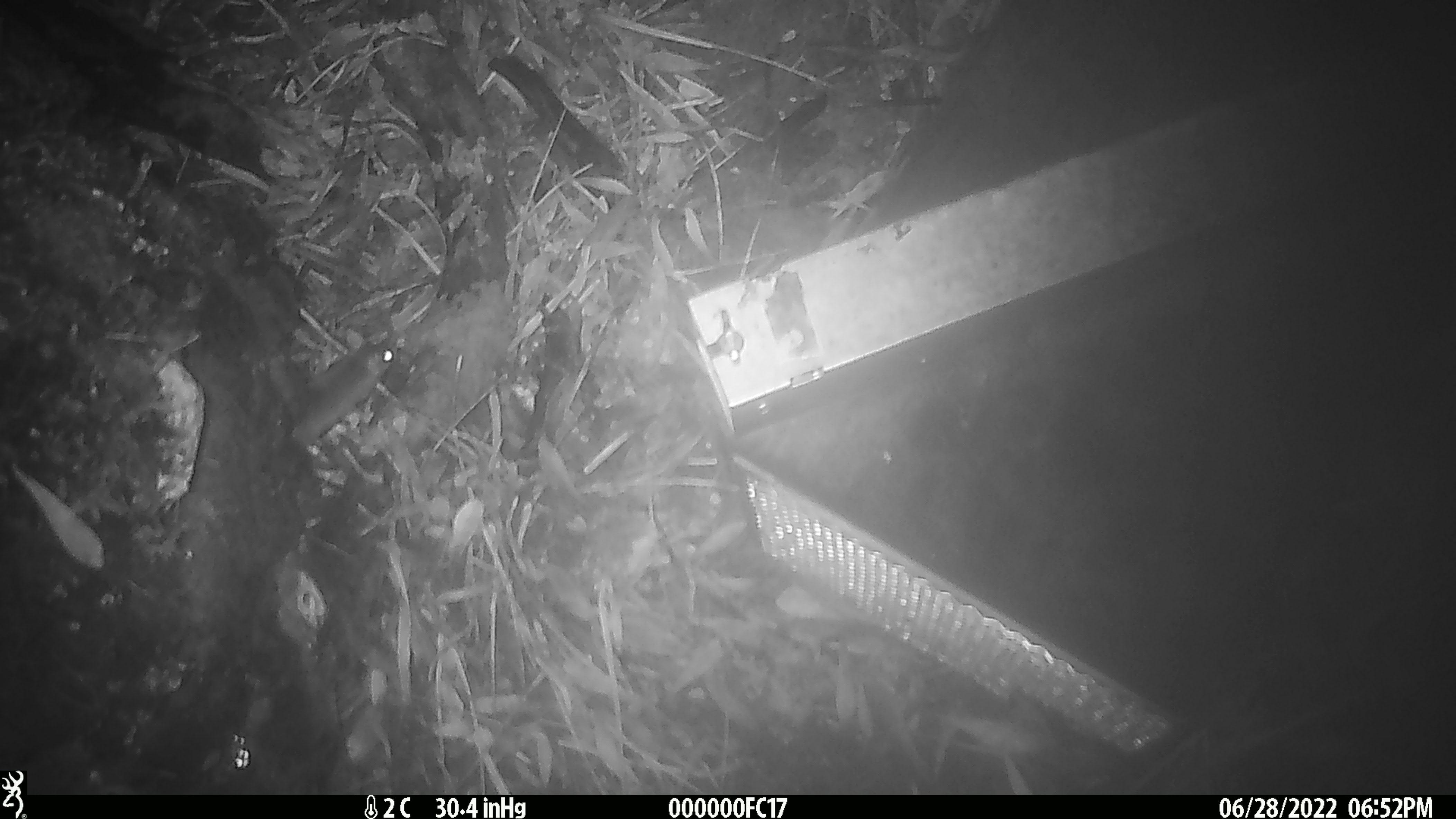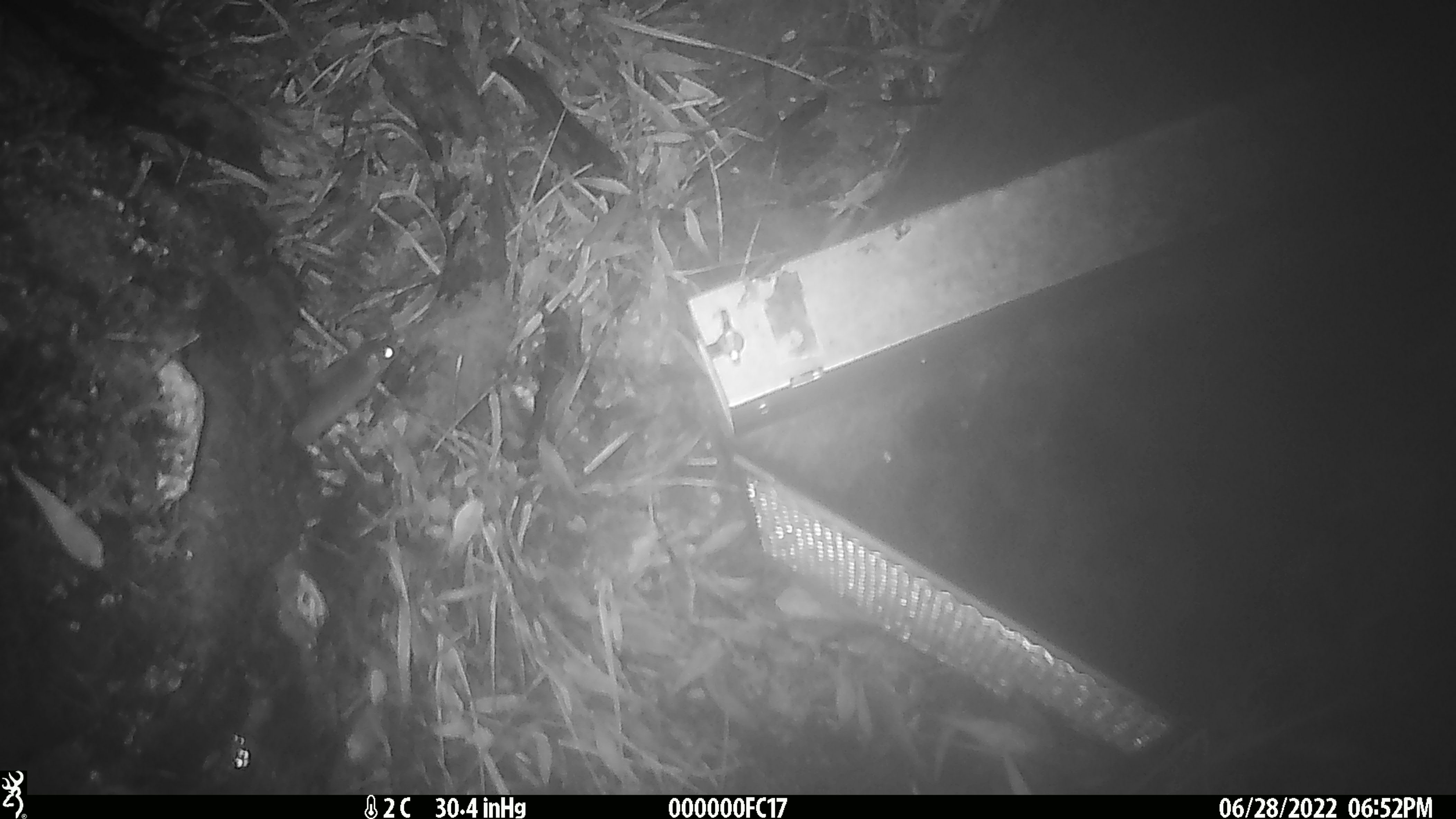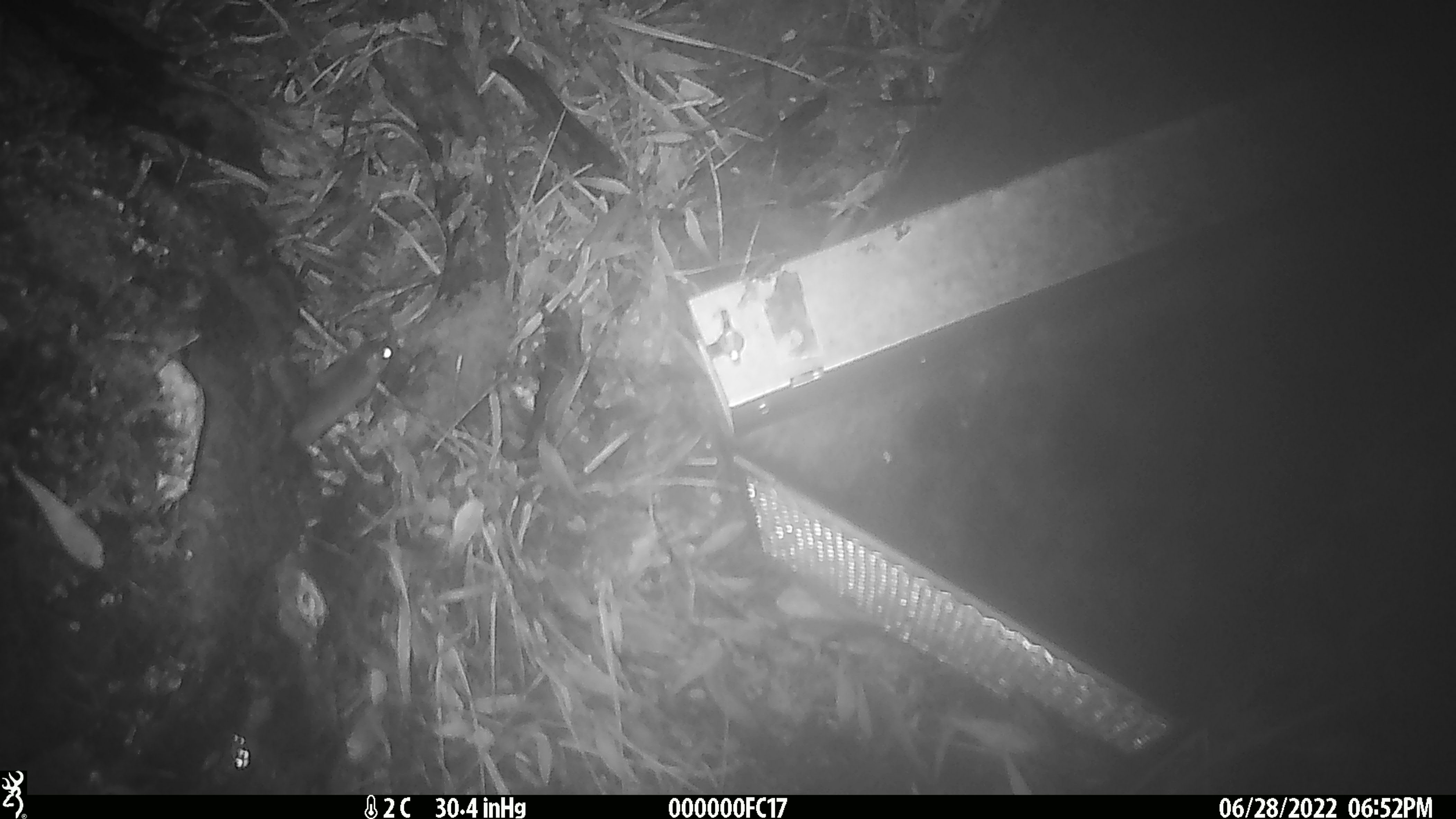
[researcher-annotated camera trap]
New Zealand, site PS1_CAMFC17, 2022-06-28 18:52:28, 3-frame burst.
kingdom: Animalia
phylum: Chordata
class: Mammalia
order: Rodentia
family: Muridae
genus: Mus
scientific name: Mus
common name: mouse